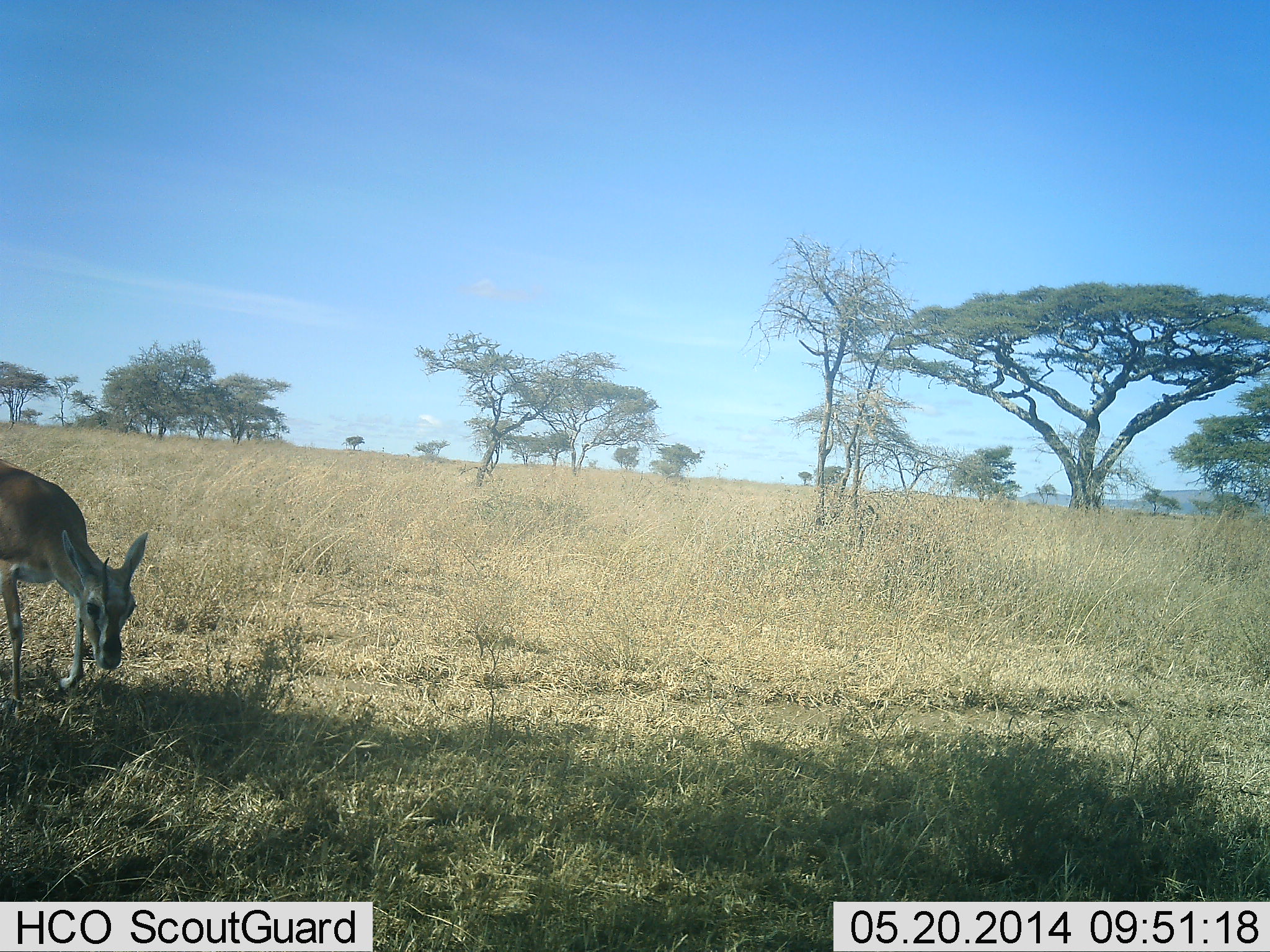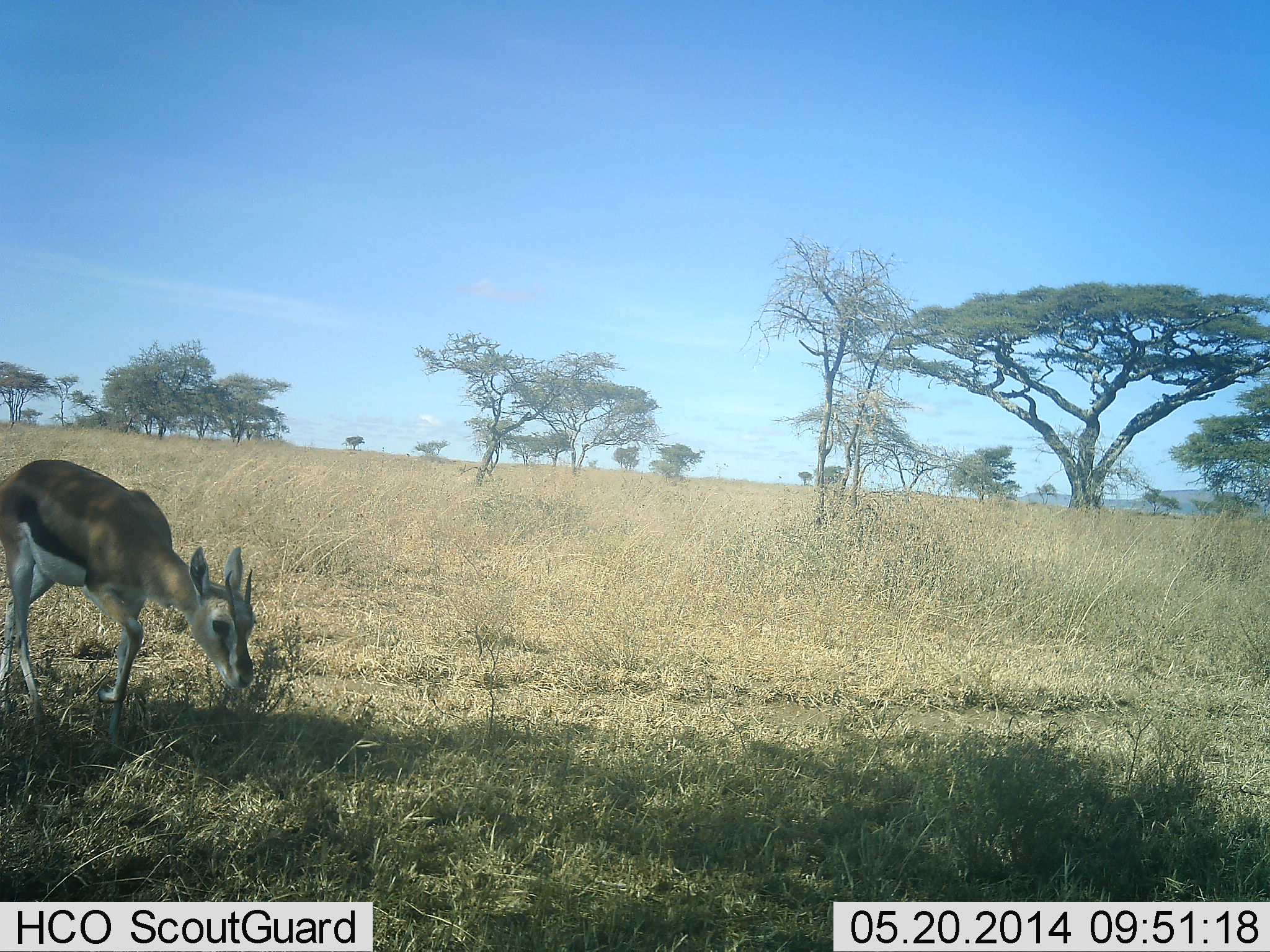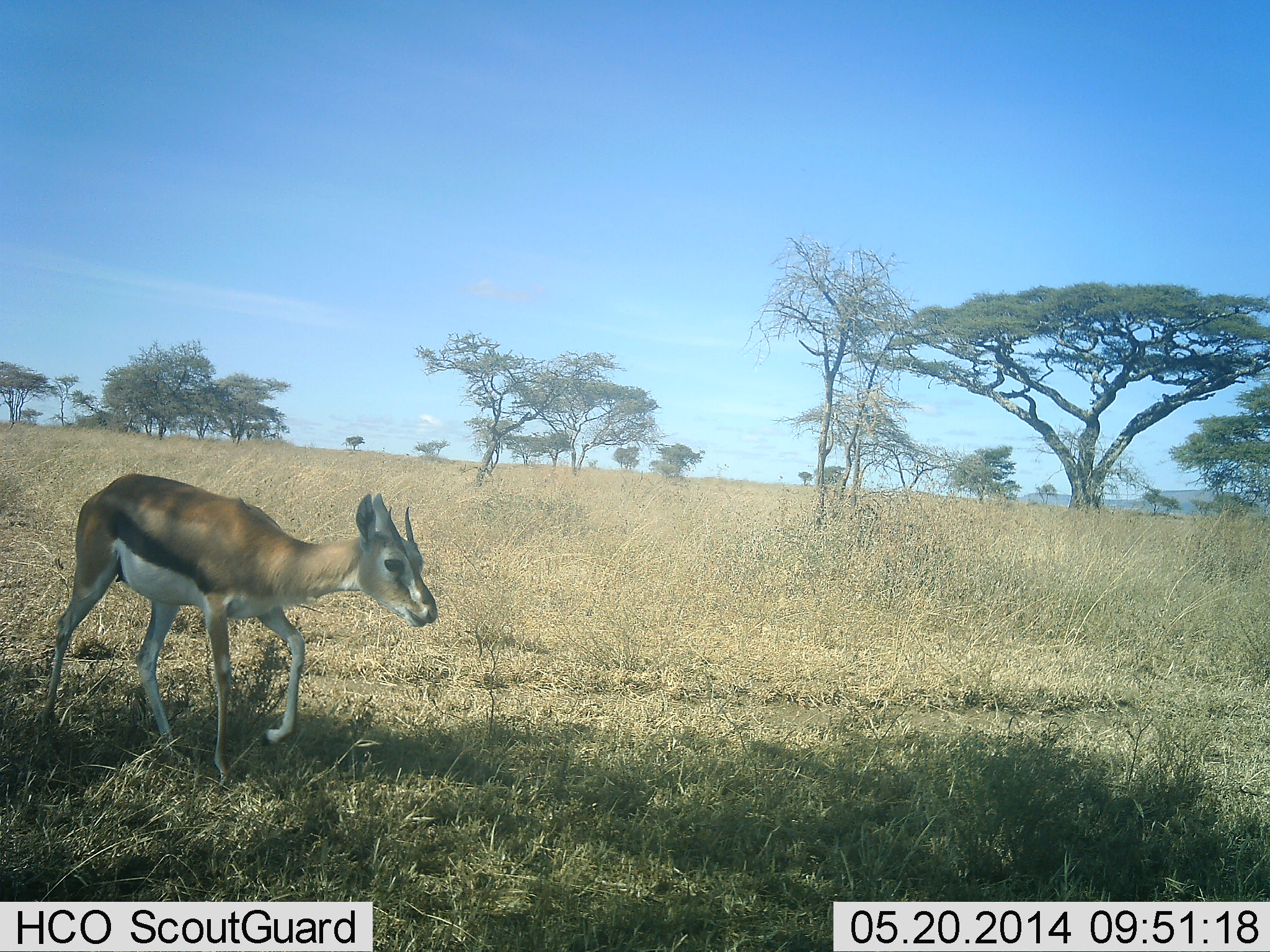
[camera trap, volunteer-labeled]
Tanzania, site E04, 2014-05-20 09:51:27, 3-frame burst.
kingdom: Animalia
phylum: Chordata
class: Mammalia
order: Artiodactyla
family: Bovidae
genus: Eudorcas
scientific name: Eudorcas thomsonii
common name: thomson's gazelle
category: gazellethomsons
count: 1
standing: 20%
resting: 0%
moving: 90%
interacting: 0%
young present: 0%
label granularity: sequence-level